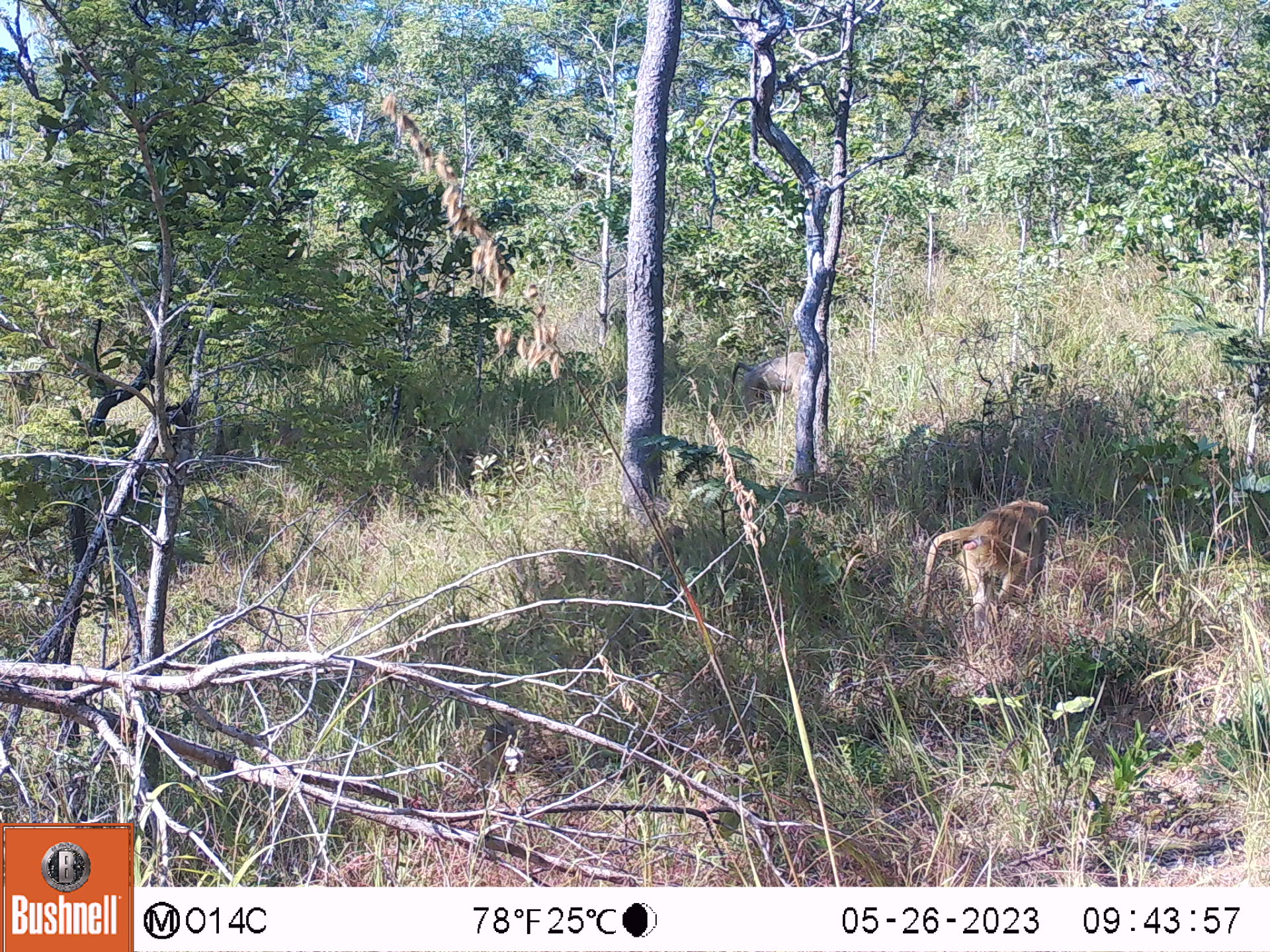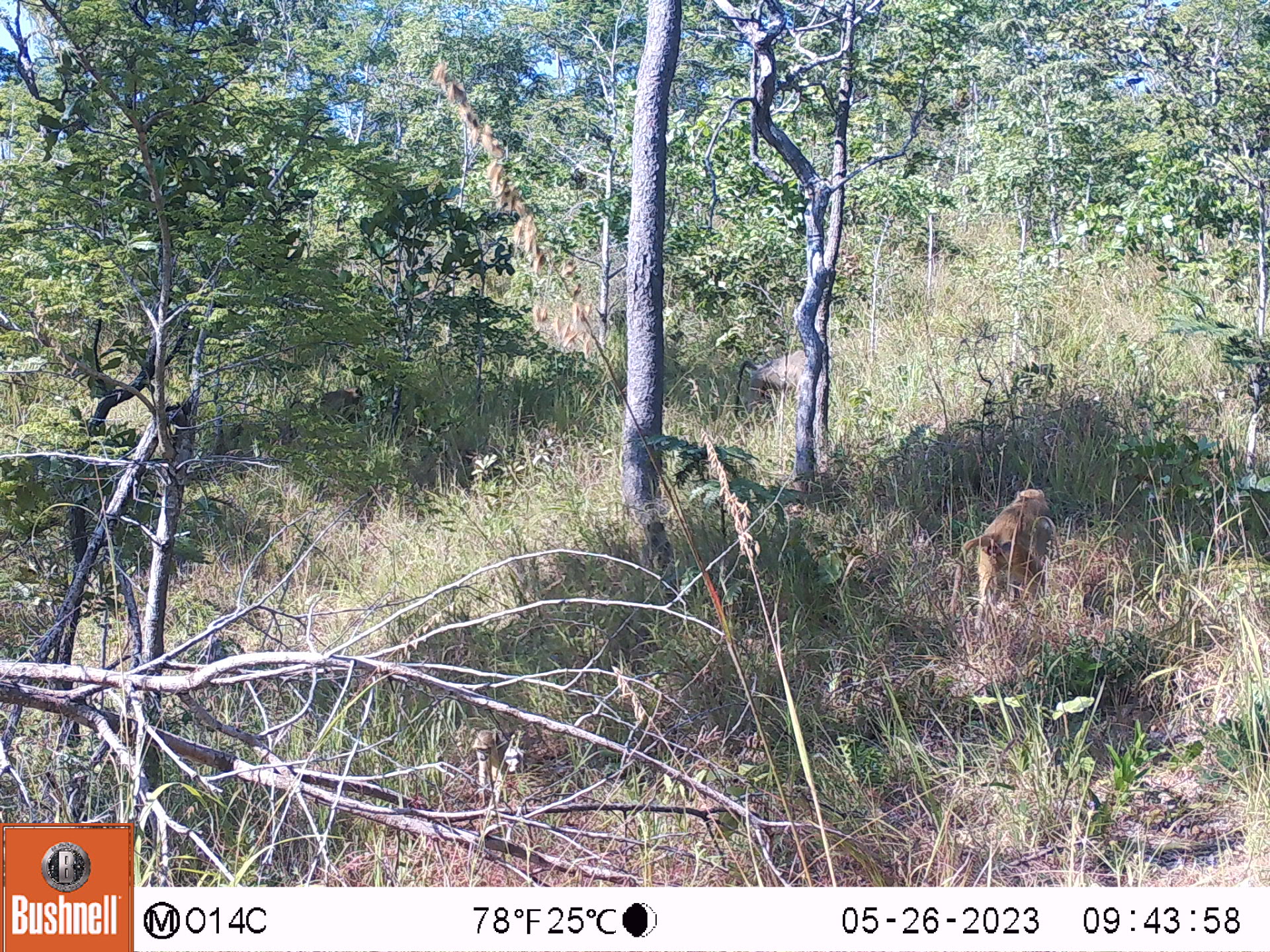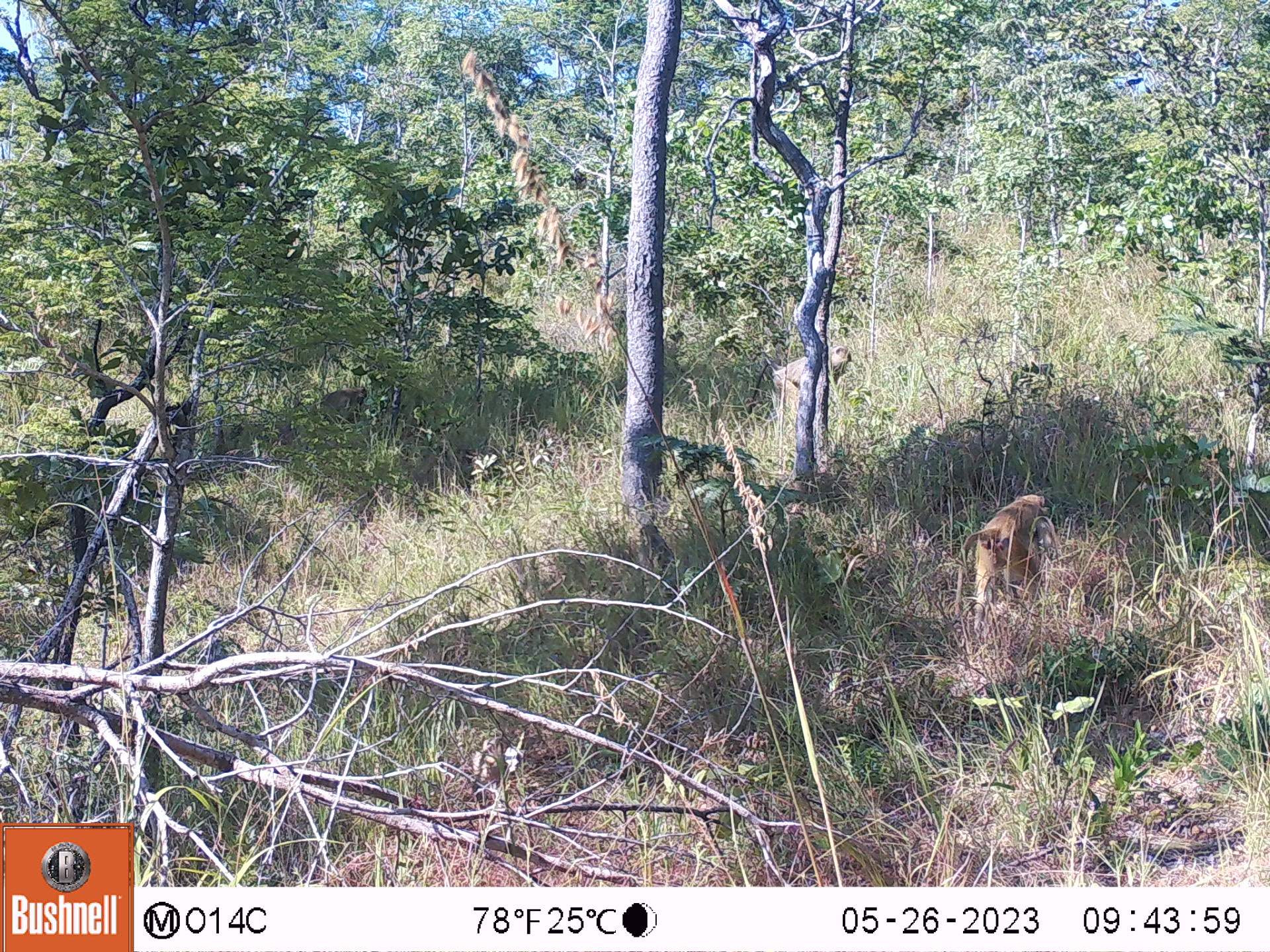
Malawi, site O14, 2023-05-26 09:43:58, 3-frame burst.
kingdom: Animalia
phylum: Chordata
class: Mammalia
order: Primates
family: Cercopithecidae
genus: Papio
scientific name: Papio cynocephalus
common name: yellow baboon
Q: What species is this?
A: Yellow baboon (Papio cynocephalus).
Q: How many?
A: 2.